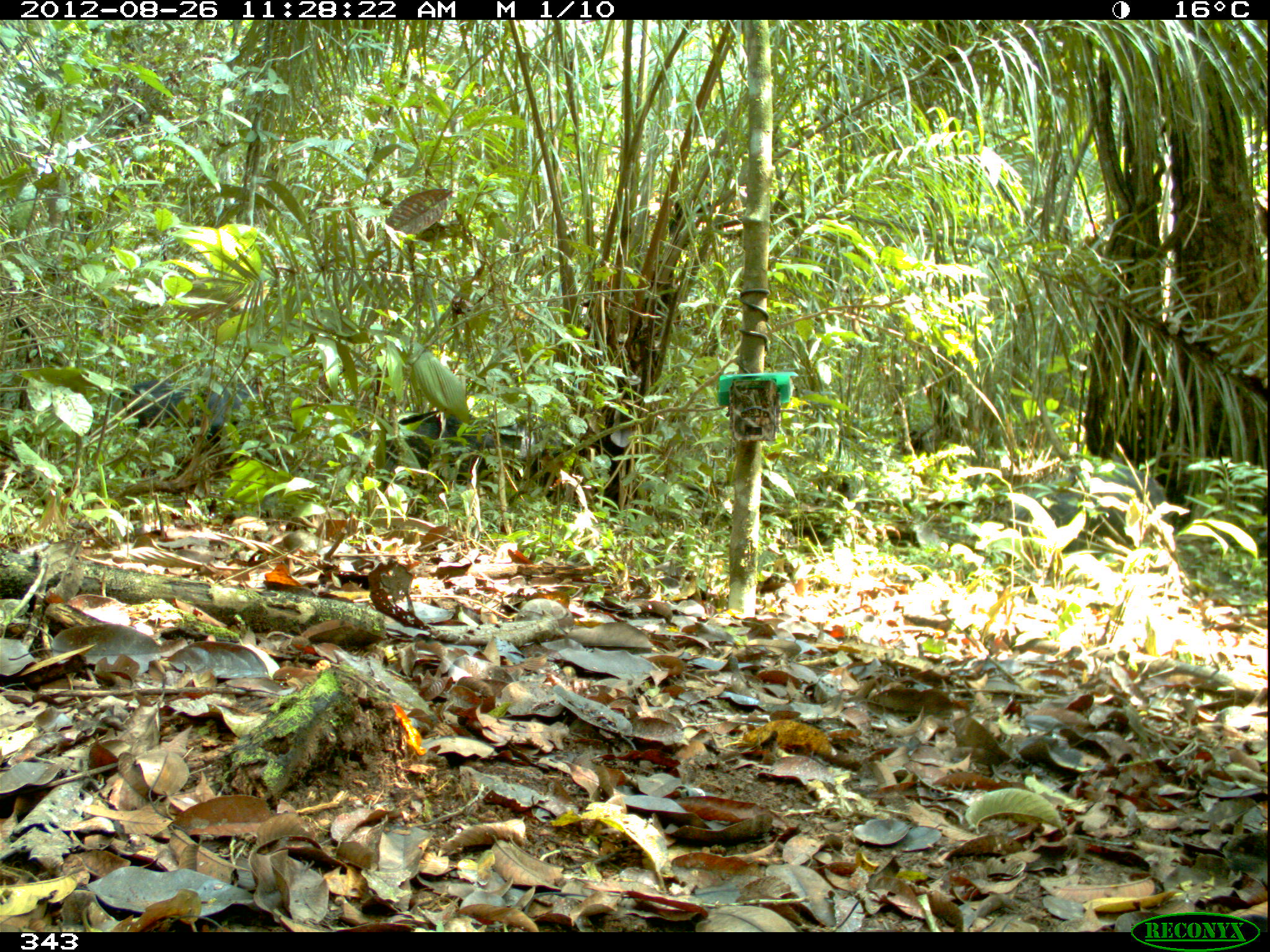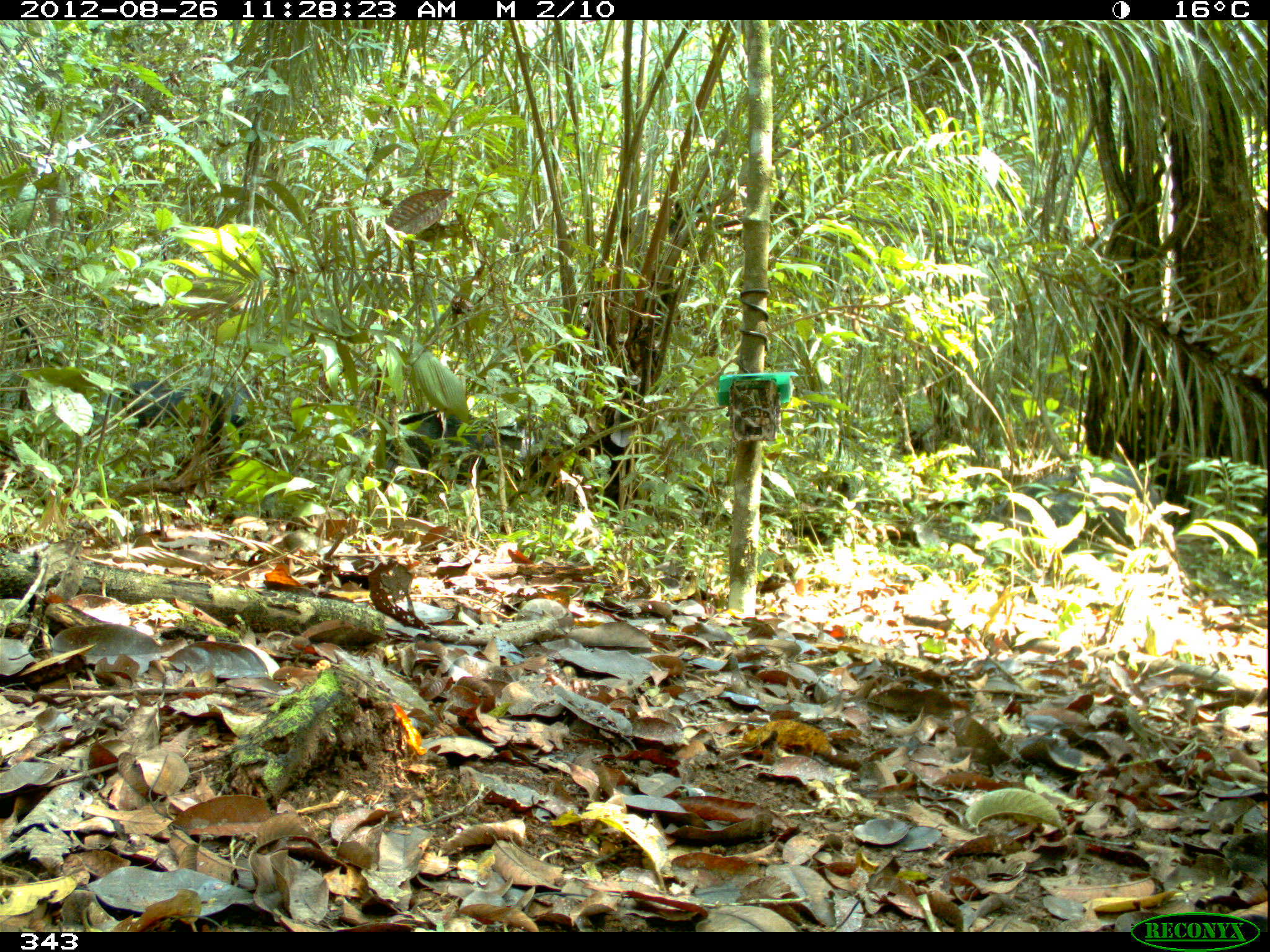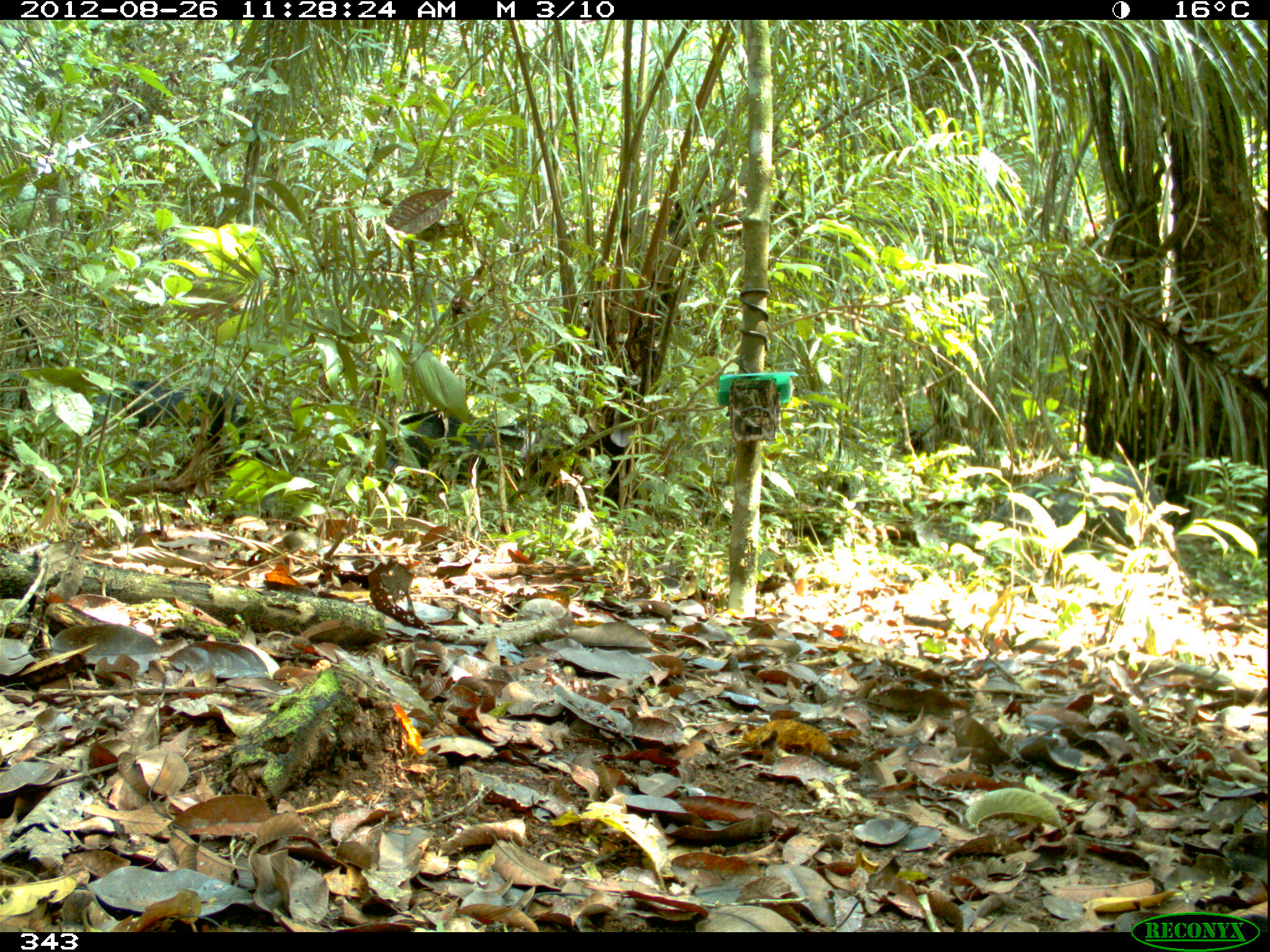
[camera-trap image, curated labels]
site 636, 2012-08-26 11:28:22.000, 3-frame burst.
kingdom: Animalia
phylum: Chordata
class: Mammalia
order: Artiodactyla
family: Tayassuidae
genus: Tayassu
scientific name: Tayassu pecari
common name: white-lipped peccary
Tayassu pecari (white-lipped peccary).